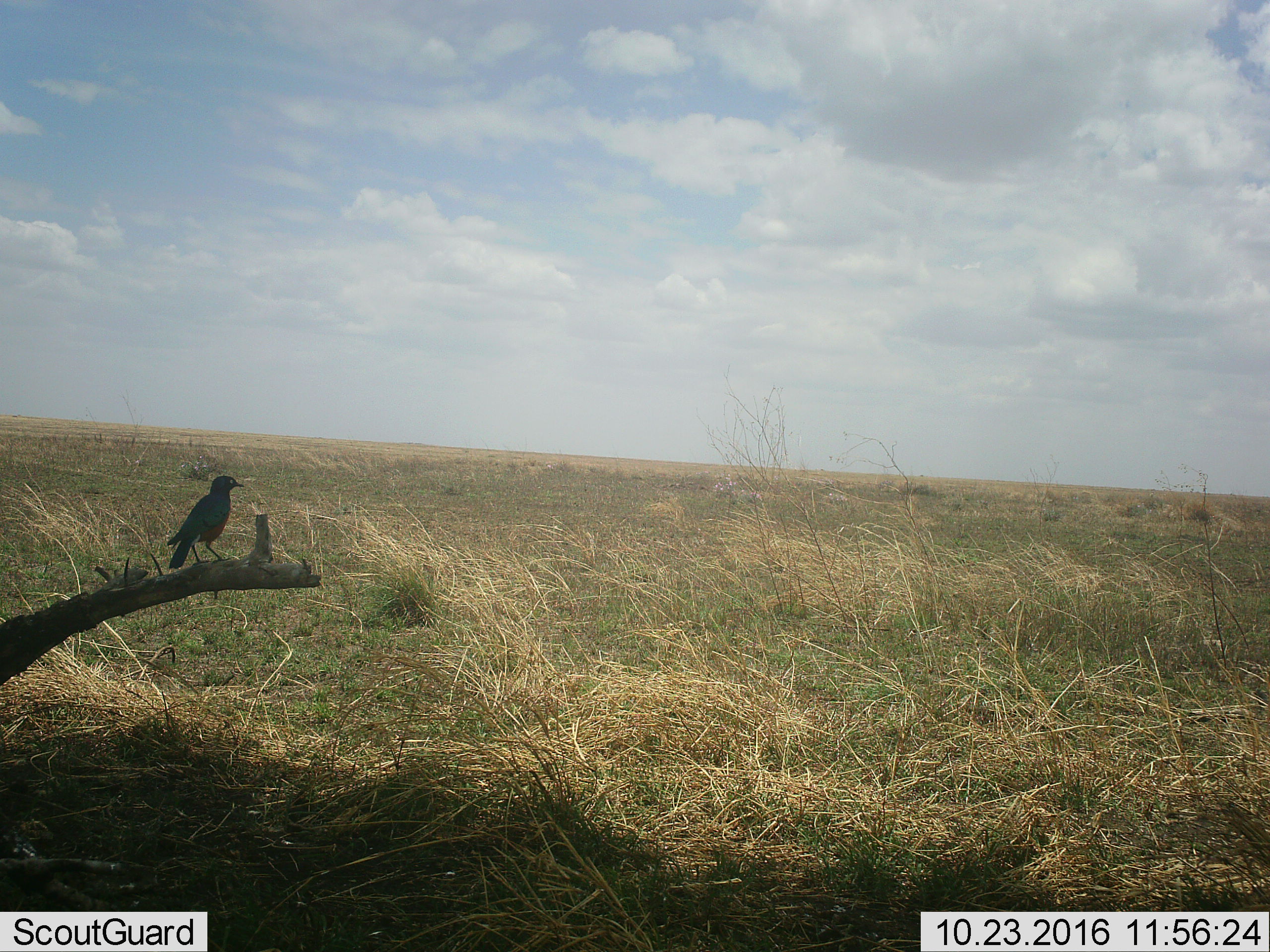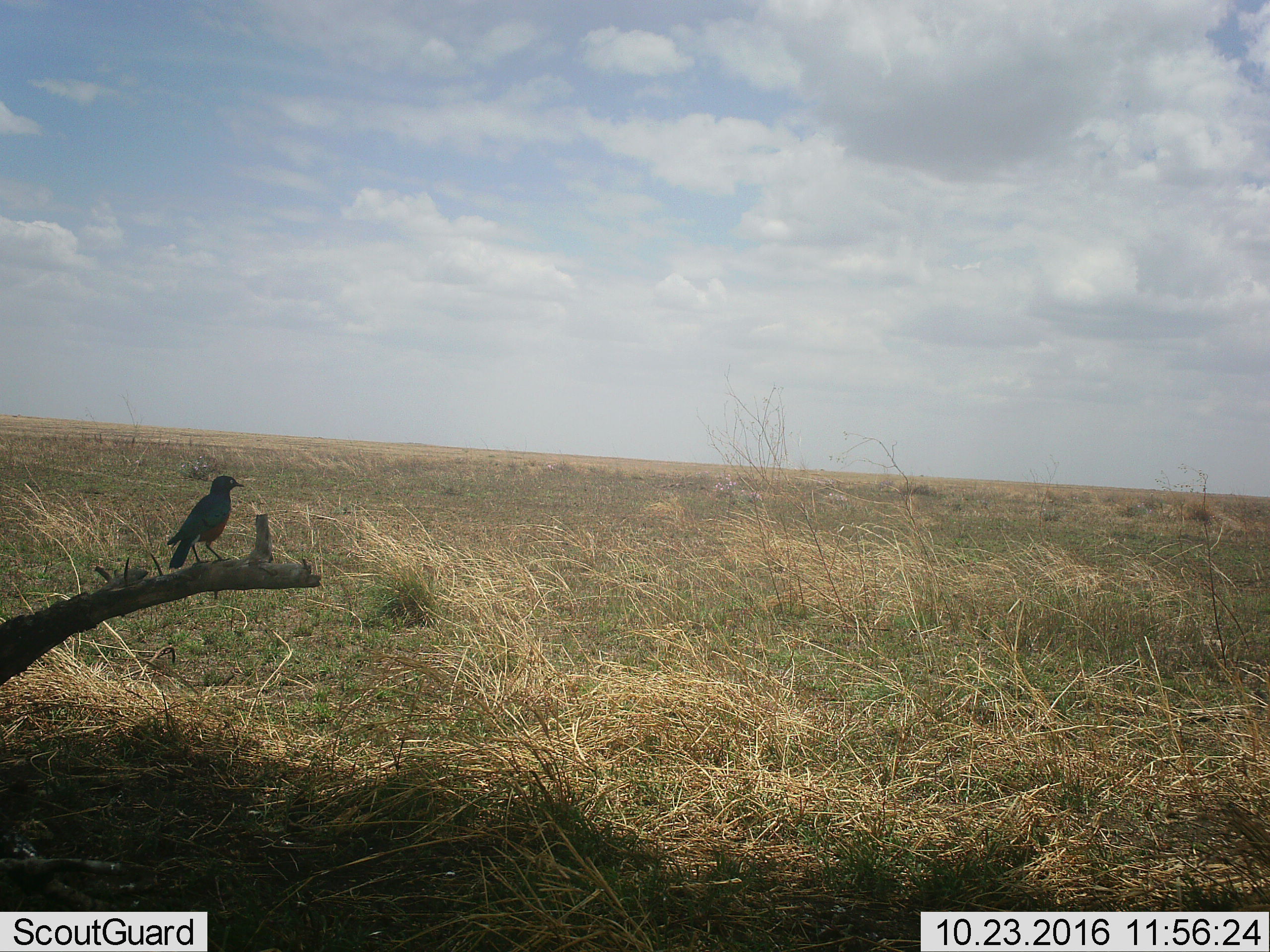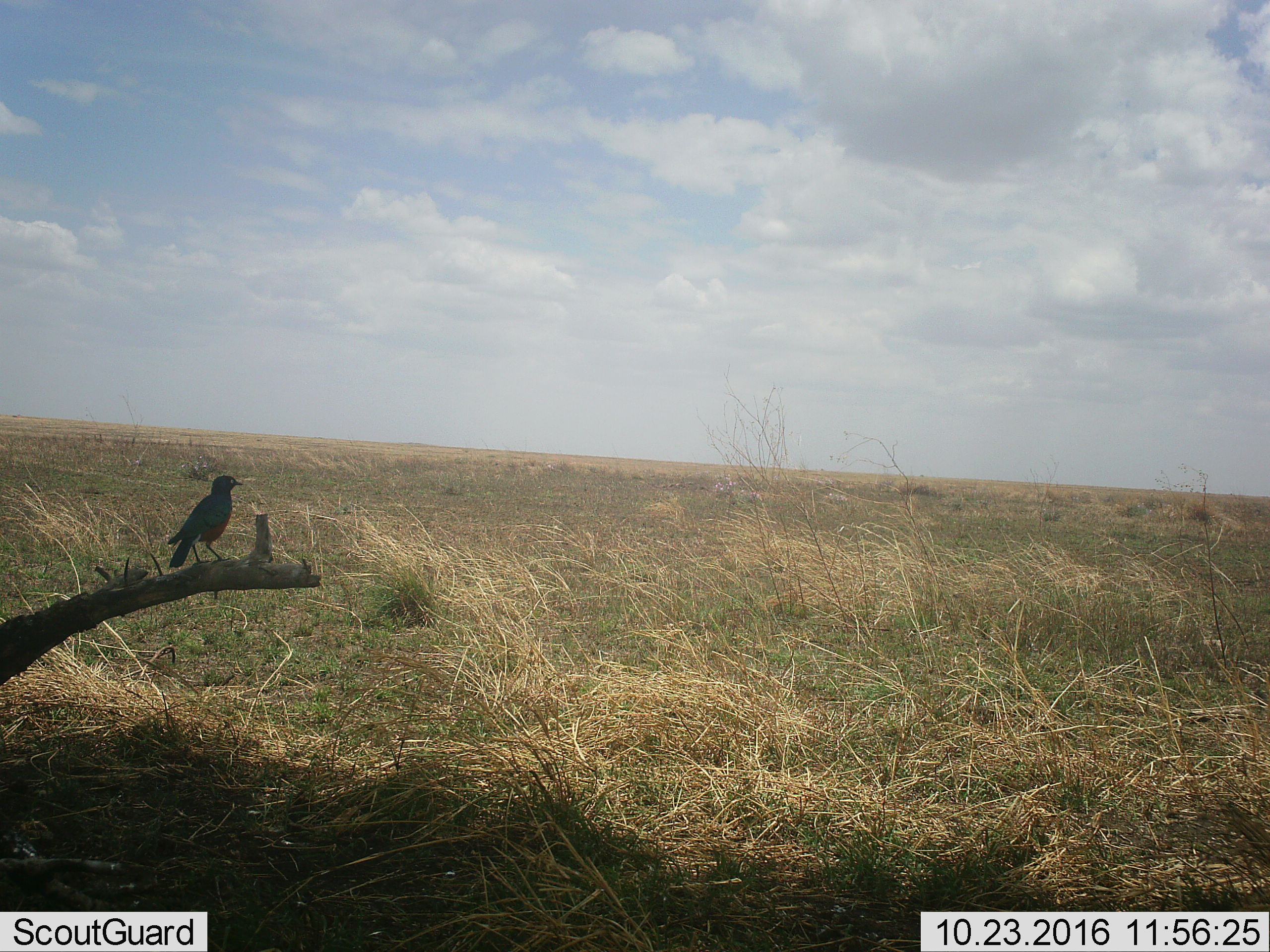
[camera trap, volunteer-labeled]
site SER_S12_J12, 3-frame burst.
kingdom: Animalia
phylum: Chordata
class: Aves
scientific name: Aves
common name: bird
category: birdother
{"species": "birdother (bird) (Aves)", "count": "1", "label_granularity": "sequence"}